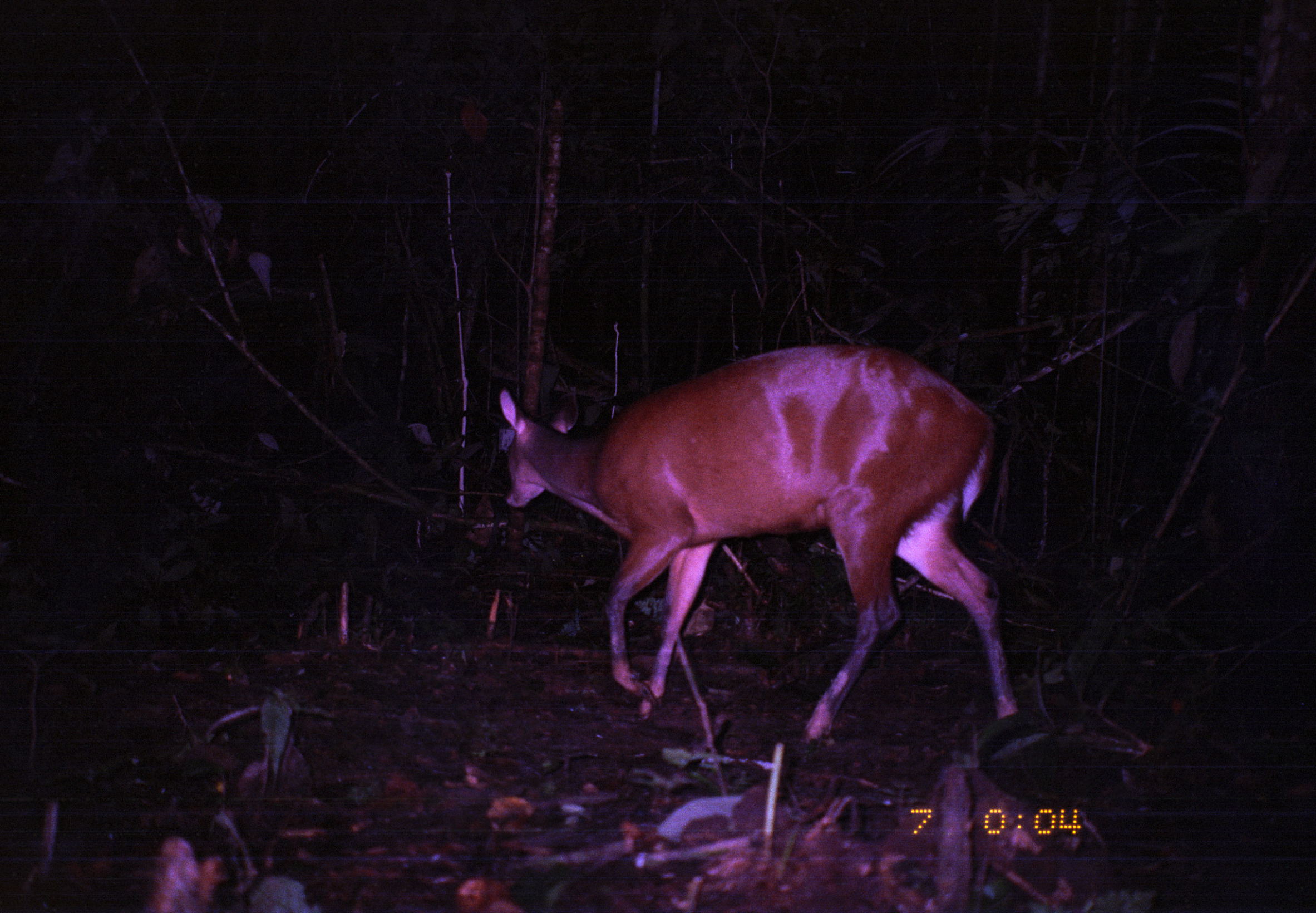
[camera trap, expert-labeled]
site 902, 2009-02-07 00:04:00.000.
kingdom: Animalia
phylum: Chordata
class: Mammalia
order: Artiodactyla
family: Cervidae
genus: Mazama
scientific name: Mazama americana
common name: red brocket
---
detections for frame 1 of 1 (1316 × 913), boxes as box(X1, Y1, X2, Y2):
mazama americana: box(499, 347, 1021, 741)